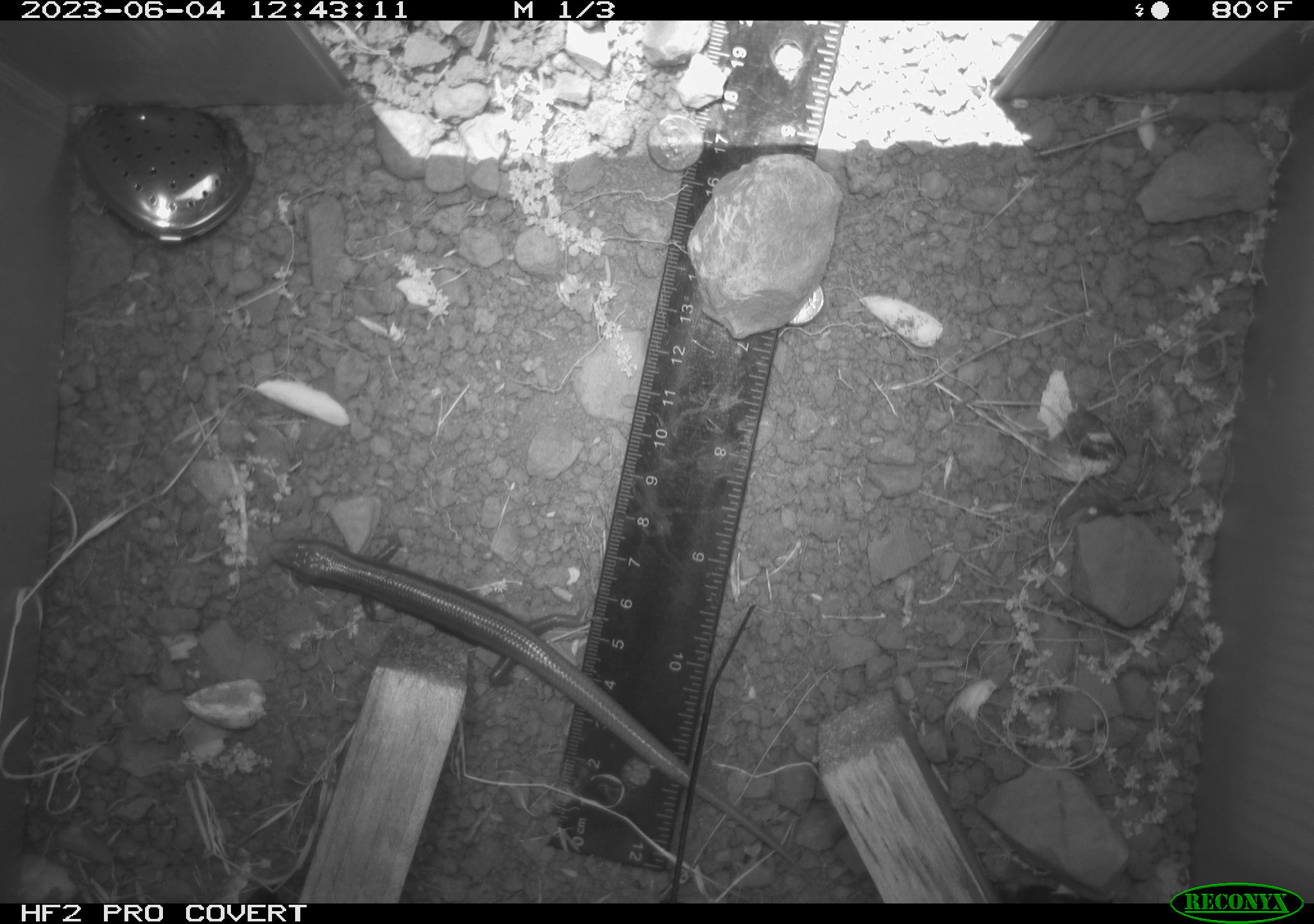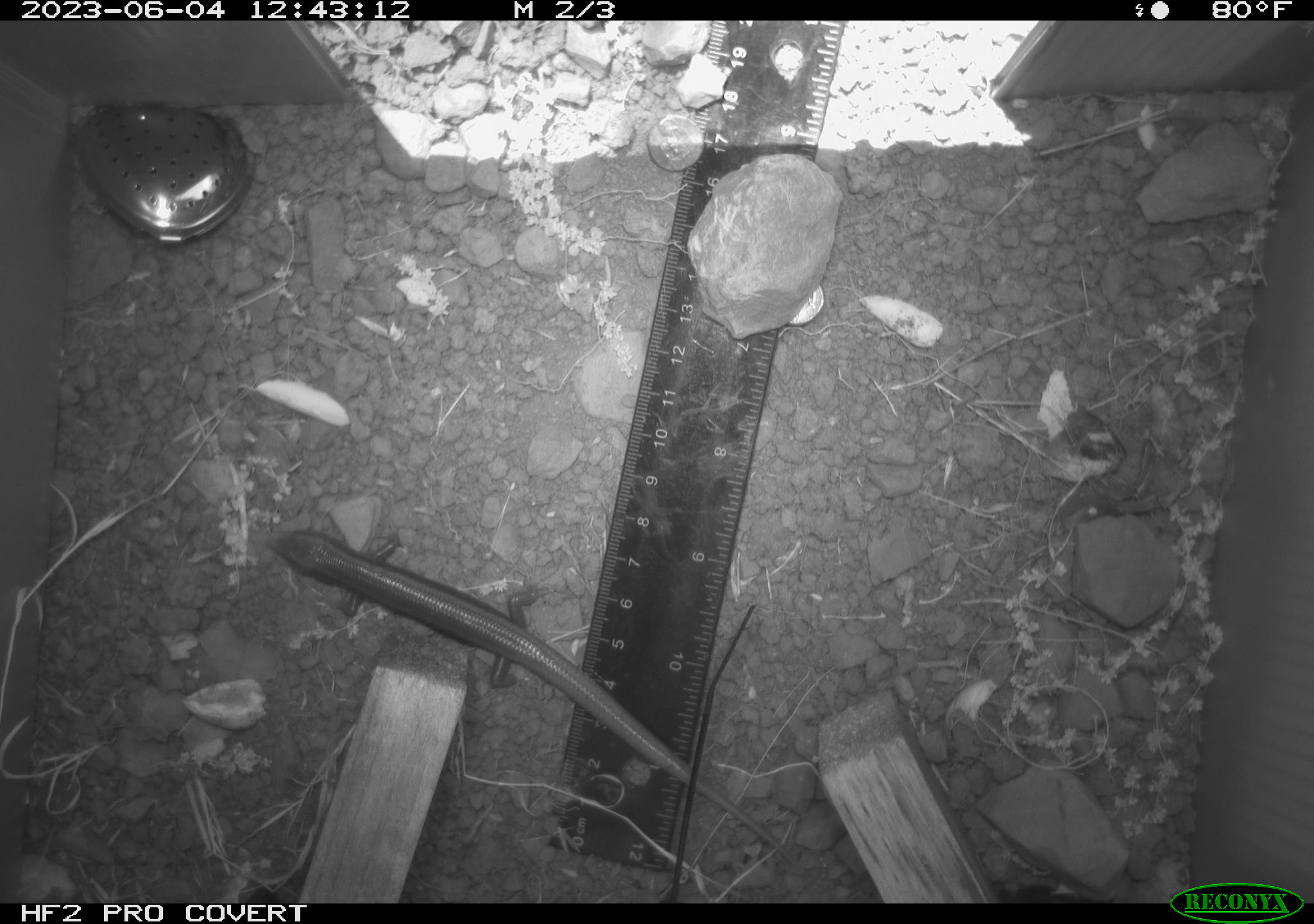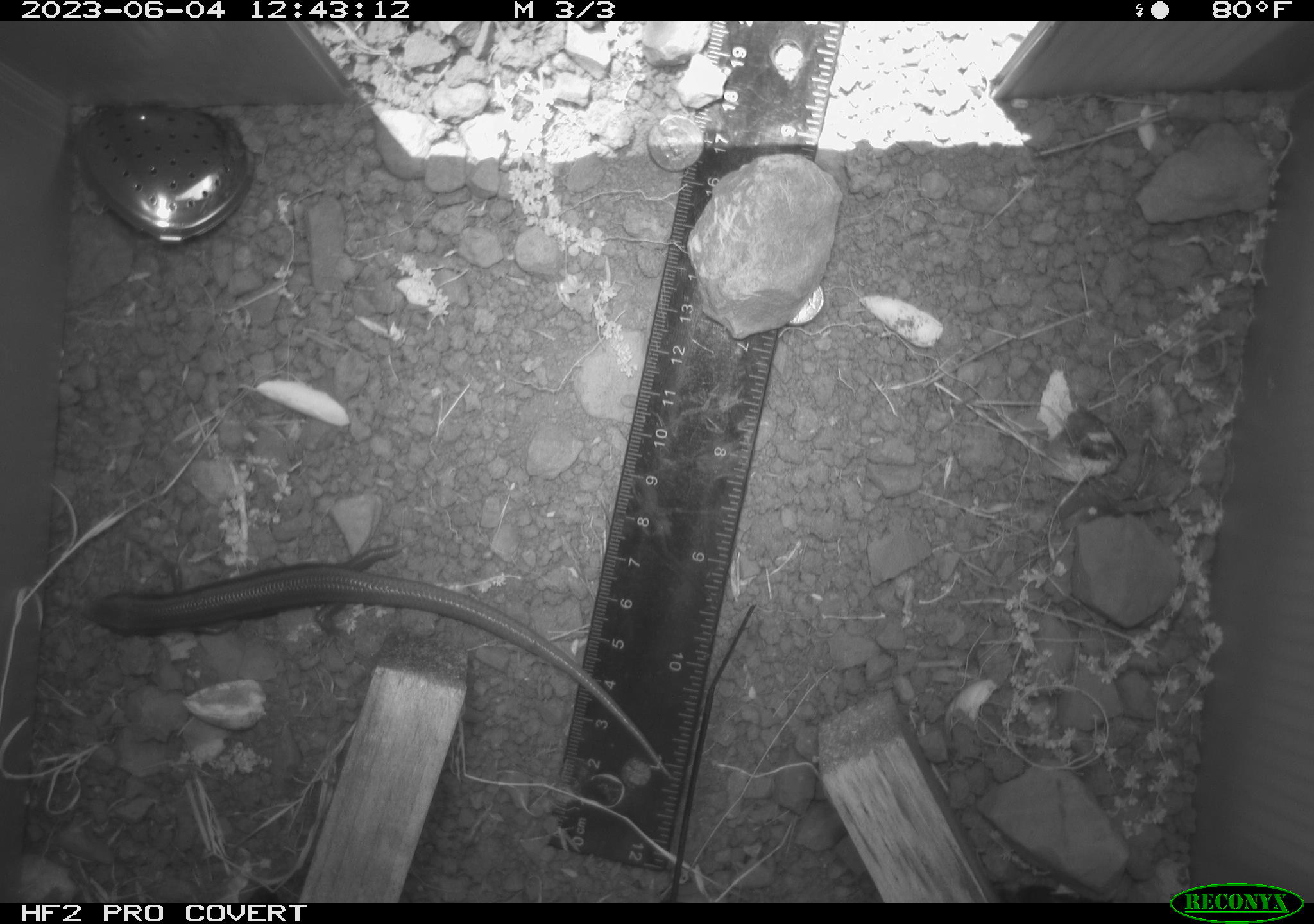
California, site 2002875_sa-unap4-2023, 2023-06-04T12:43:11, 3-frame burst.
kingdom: Animalia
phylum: Chordata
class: Reptilia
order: Squamata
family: Scincidae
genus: Plestiodon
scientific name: Plestiodon skiltonianus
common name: western skink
Western skink (Plestiodon skiltonianus).